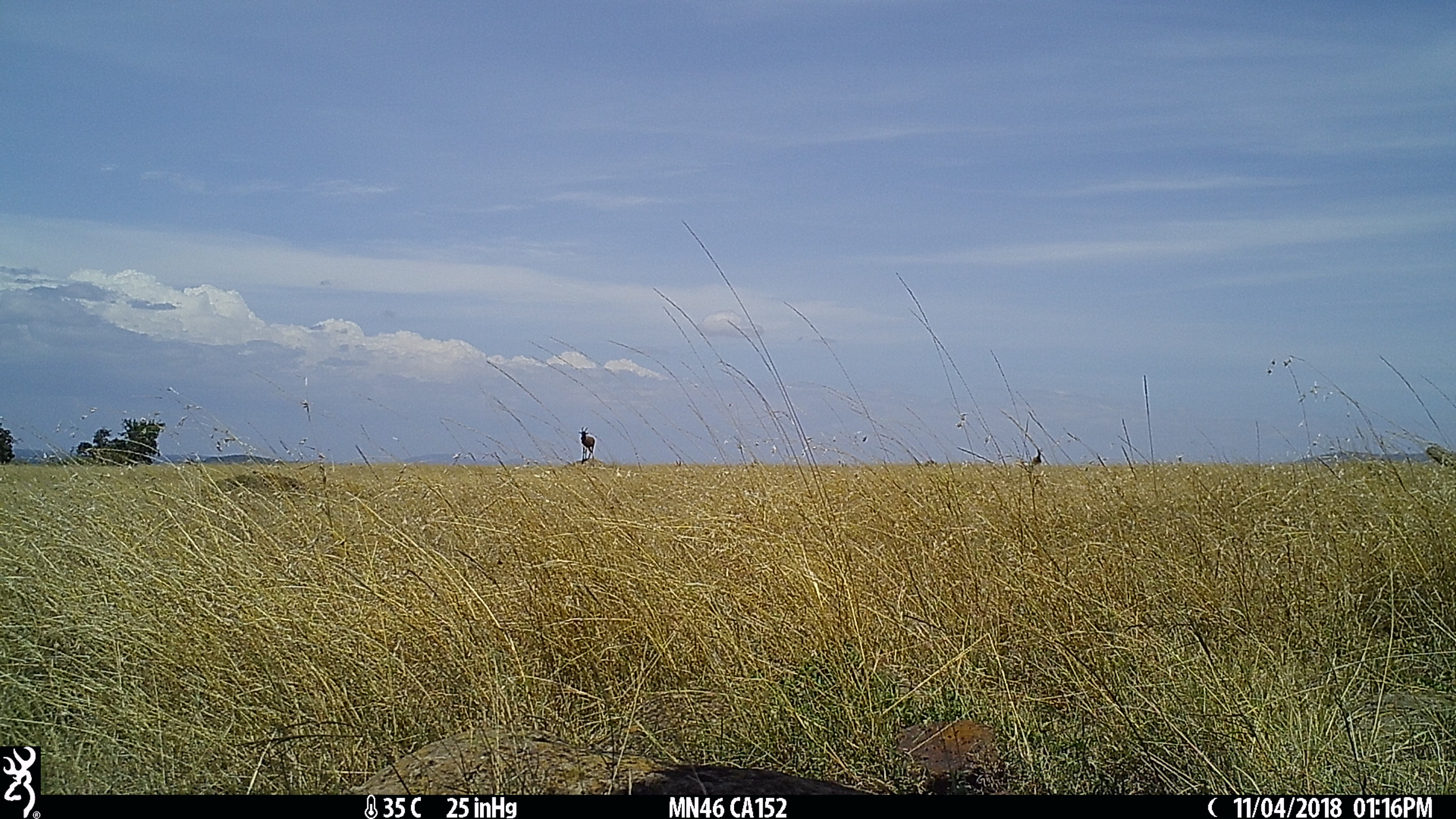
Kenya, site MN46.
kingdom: Animalia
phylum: Chordata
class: Mammalia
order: Artiodactyla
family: Bovidae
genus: Damaliscus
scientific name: Damaliscus lunatus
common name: topi